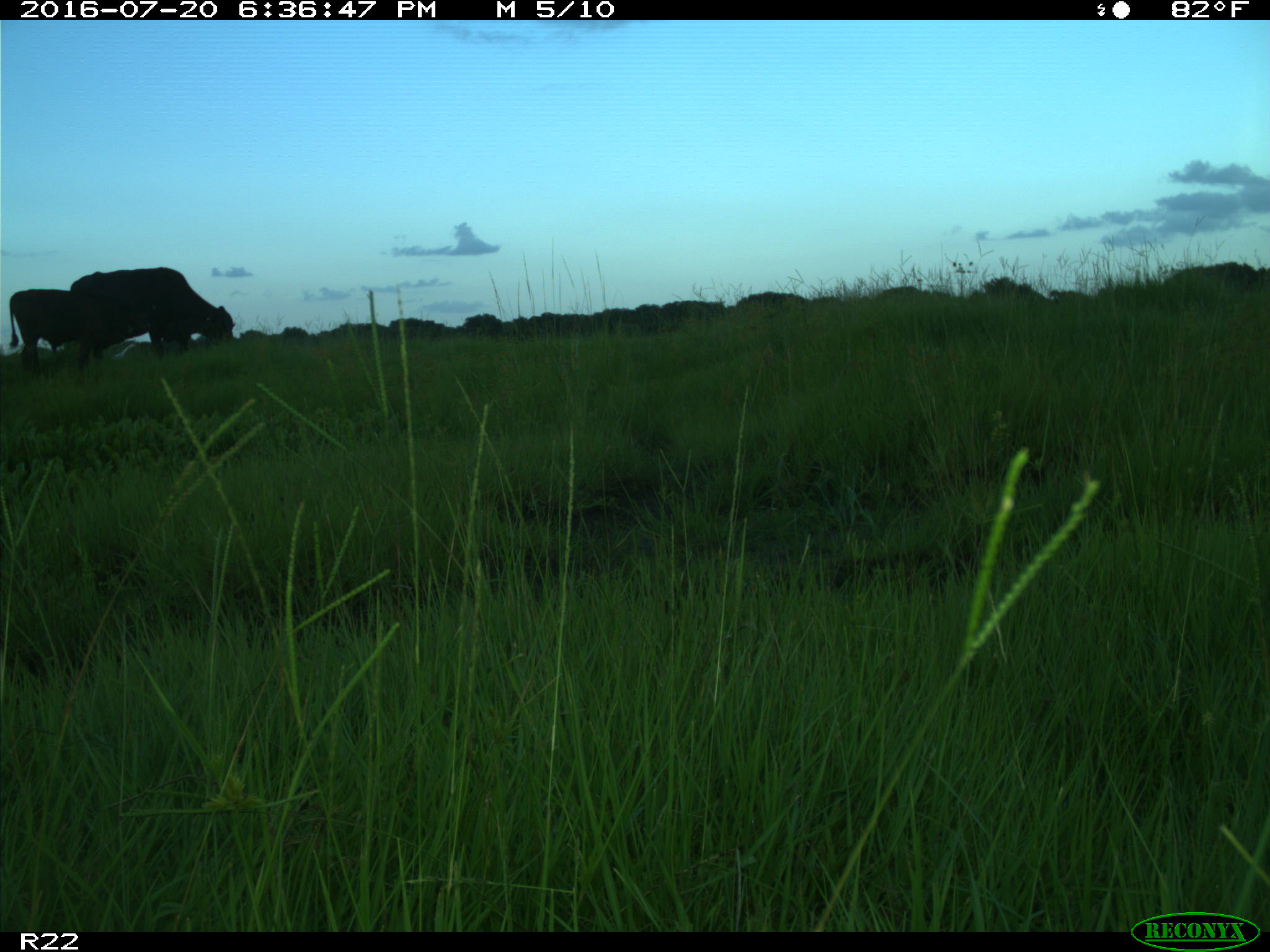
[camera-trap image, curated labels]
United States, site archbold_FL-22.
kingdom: Animalia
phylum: Chordata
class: Mammalia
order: Artiodactyla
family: Bovidae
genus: Bos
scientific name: Bos taurus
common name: domestic cow